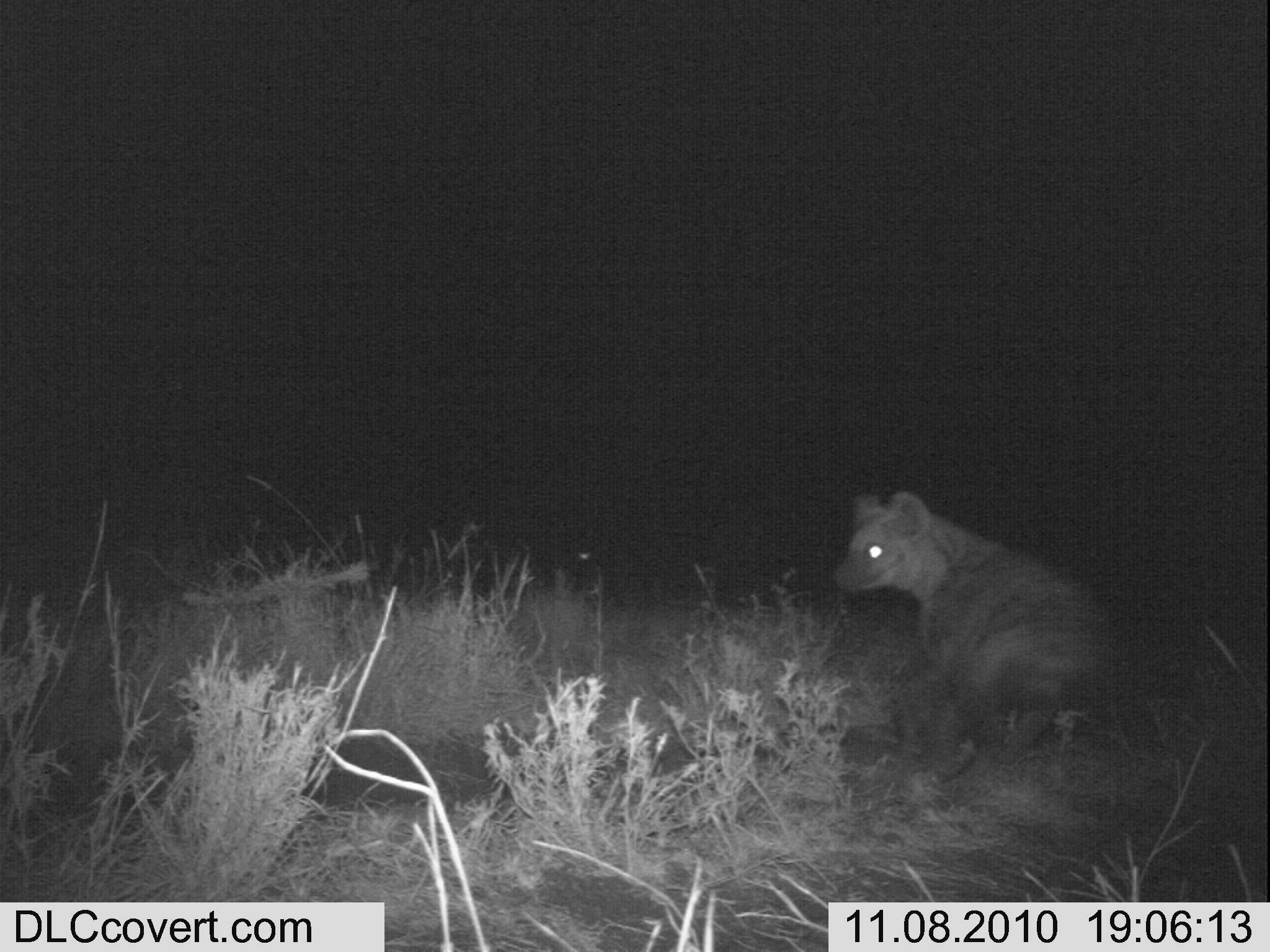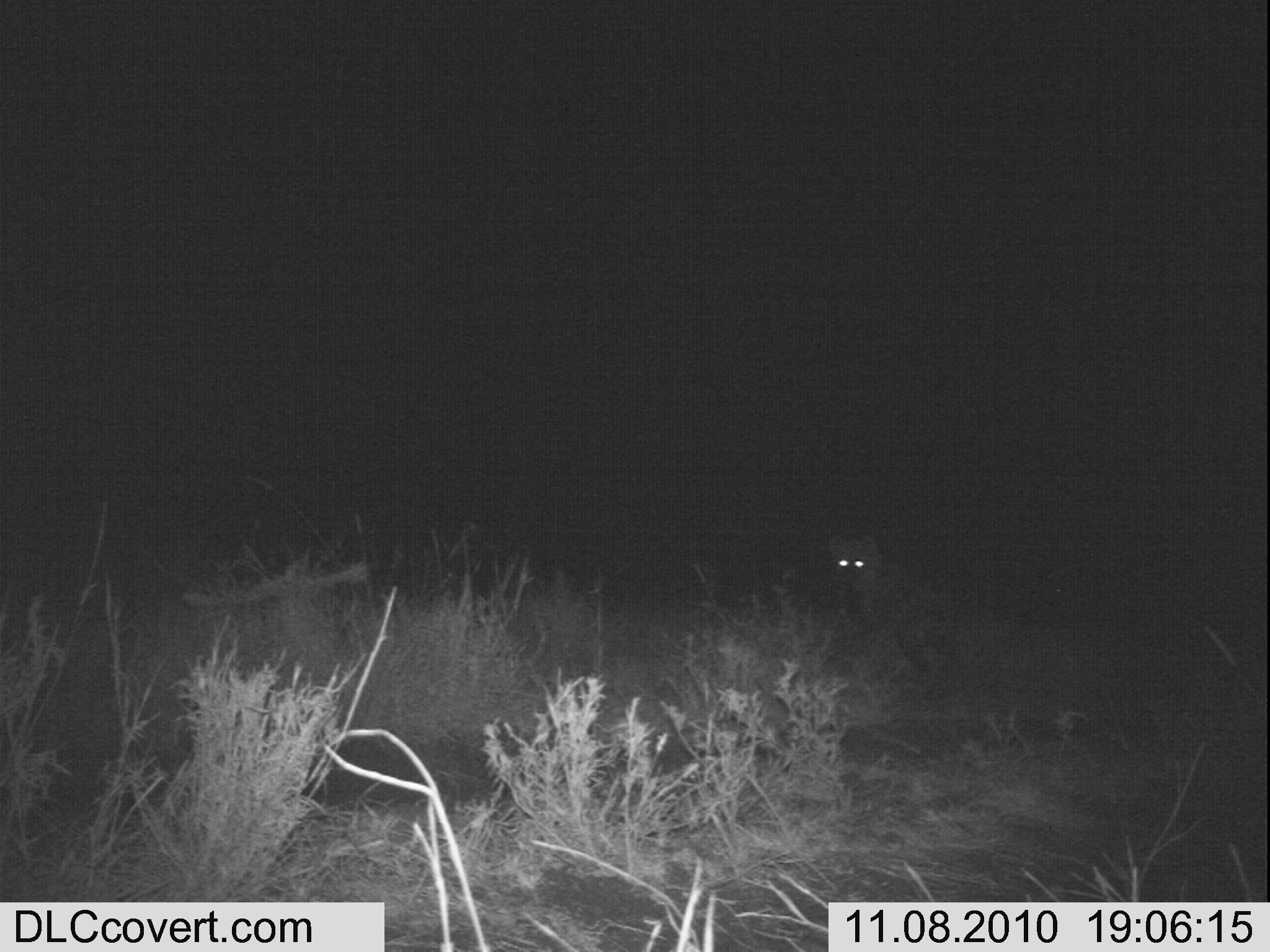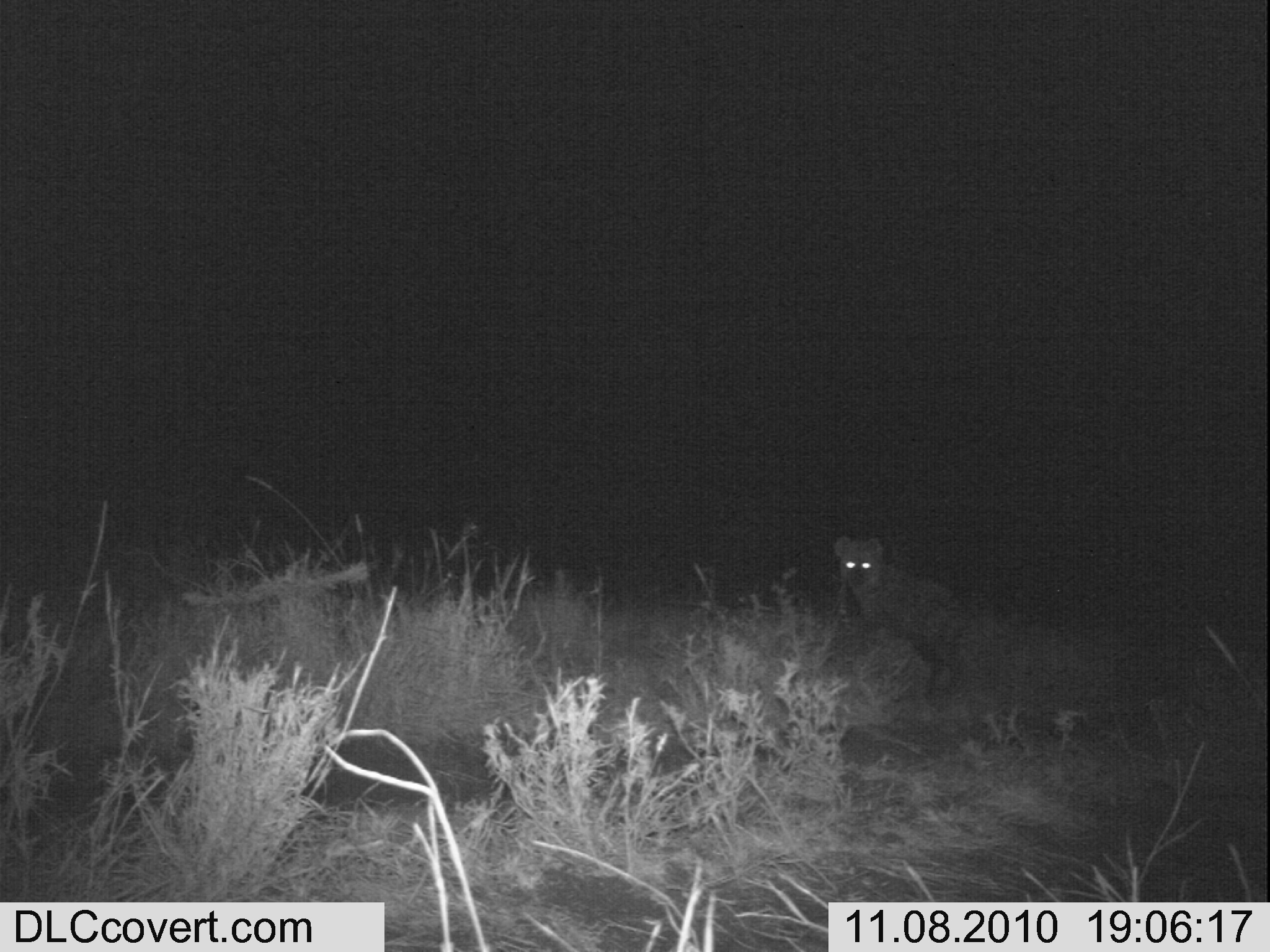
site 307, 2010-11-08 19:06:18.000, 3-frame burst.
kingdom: Animalia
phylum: Chordata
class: Mammalia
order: Carnivora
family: Hyaenidae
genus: Crocuta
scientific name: Crocuta crocuta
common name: spotted hyena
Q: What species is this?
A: Crocuta crocuta (spotted hyena).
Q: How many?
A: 1.